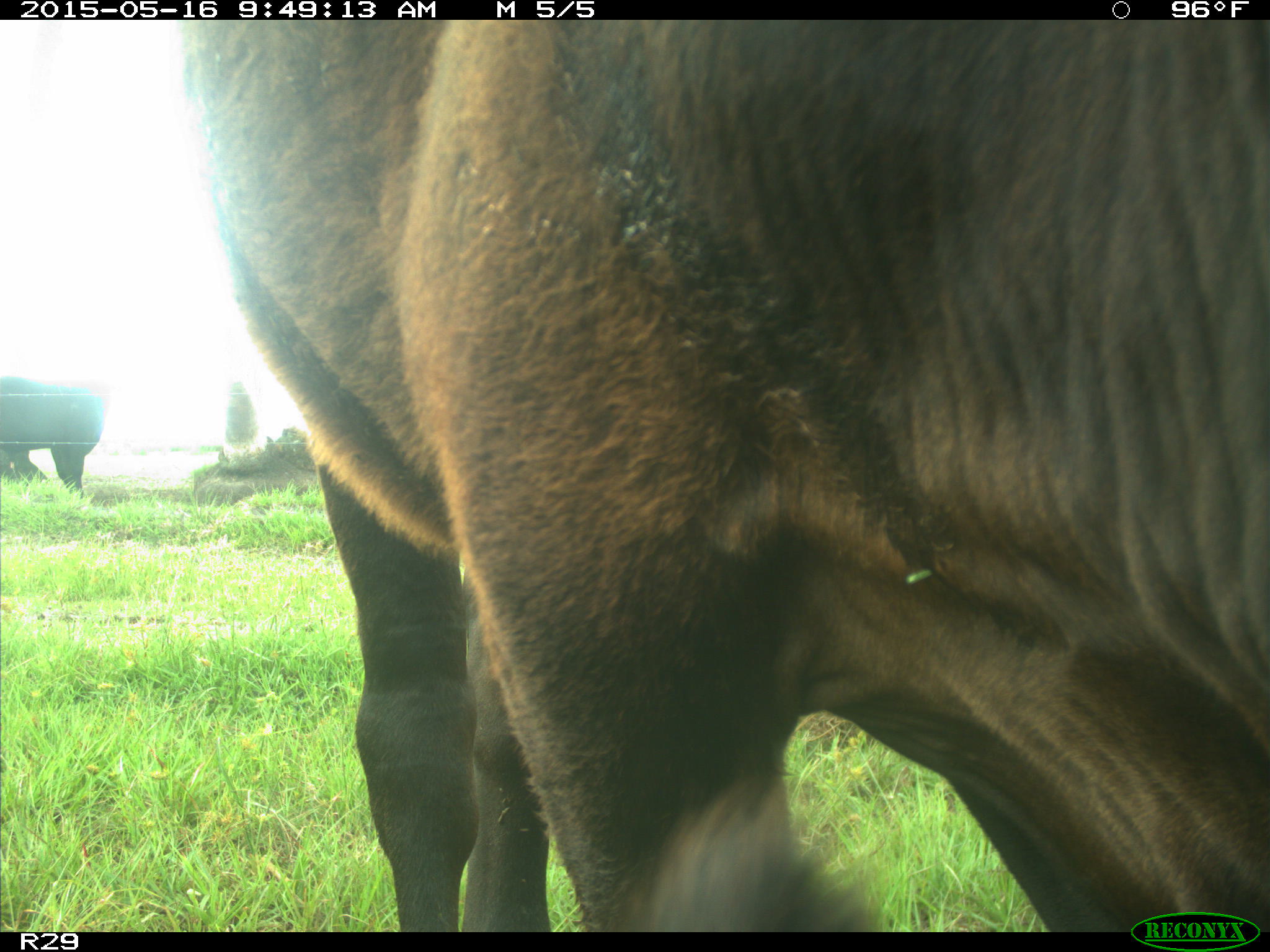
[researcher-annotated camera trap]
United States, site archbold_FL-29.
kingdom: Animalia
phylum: Chordata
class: Mammalia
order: Artiodactyla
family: Bovidae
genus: Bos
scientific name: Bos taurus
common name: domestic cow